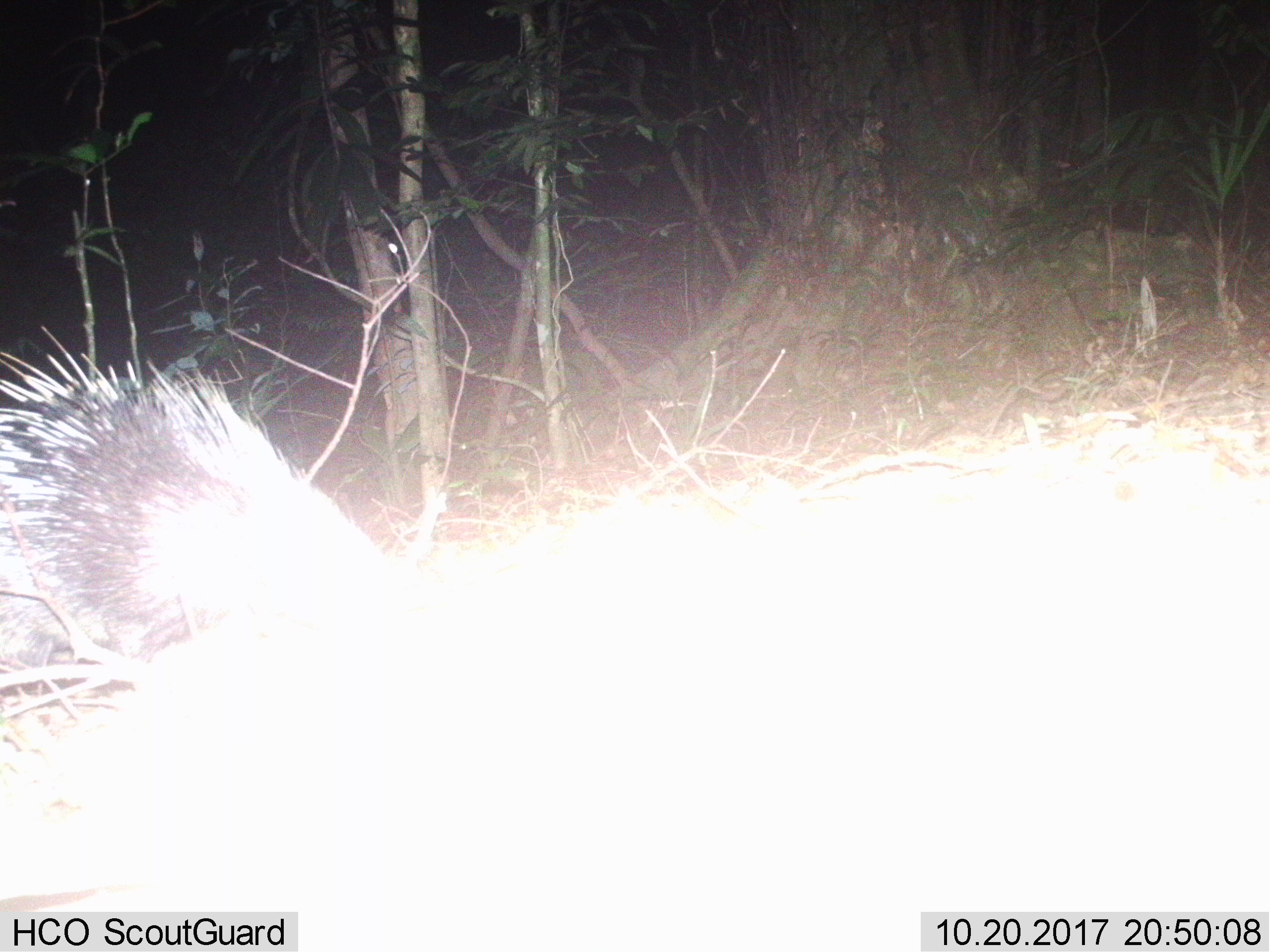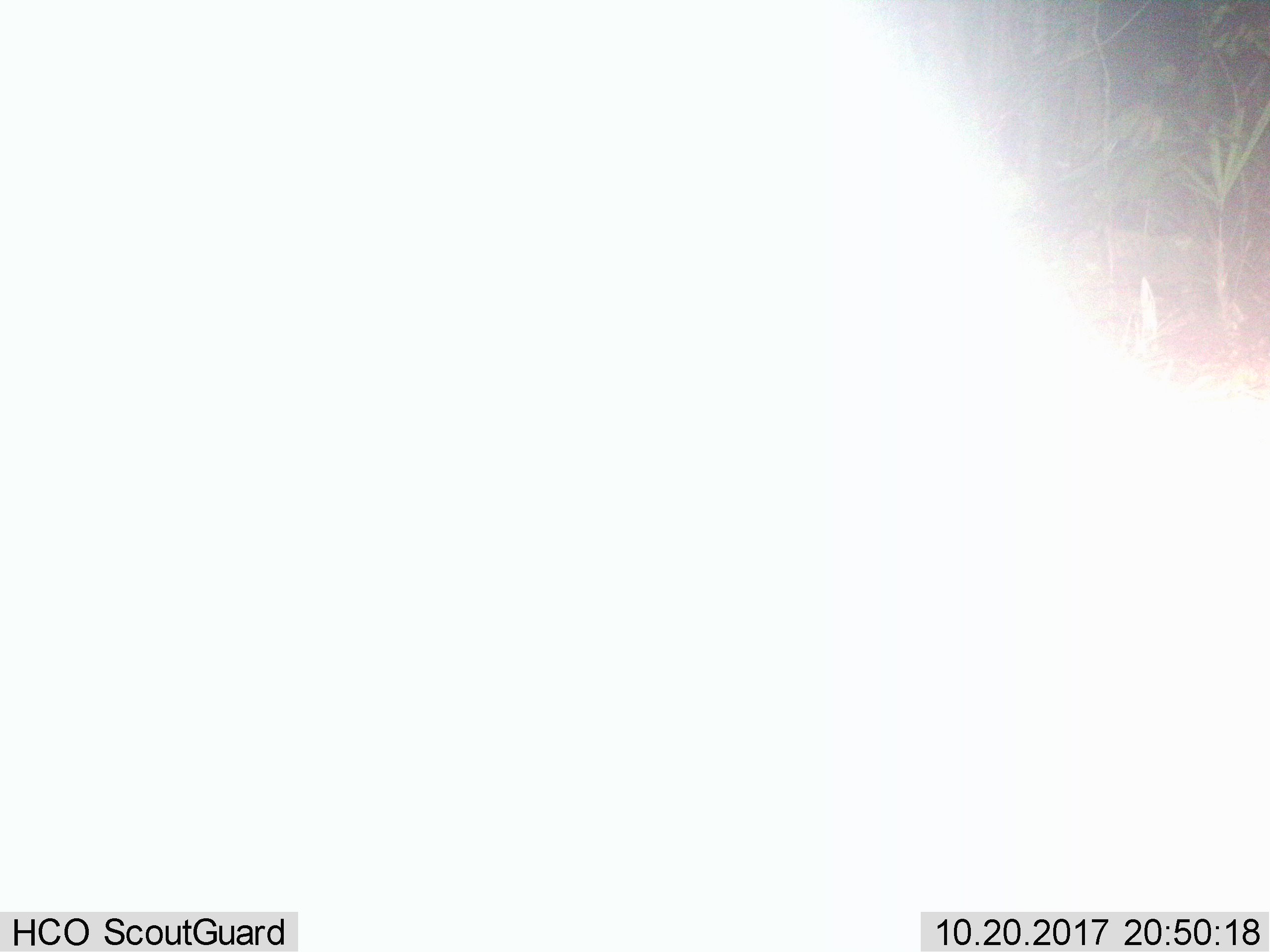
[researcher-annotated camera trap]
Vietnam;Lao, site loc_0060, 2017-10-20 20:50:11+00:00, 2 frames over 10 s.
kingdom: Animalia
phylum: Chordata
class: Mammalia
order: Rodentia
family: Hystricidae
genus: Hystrix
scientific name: Hystrix brachyura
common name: malayan porcupine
Malayan porcupine (Hystrix brachyura). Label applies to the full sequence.